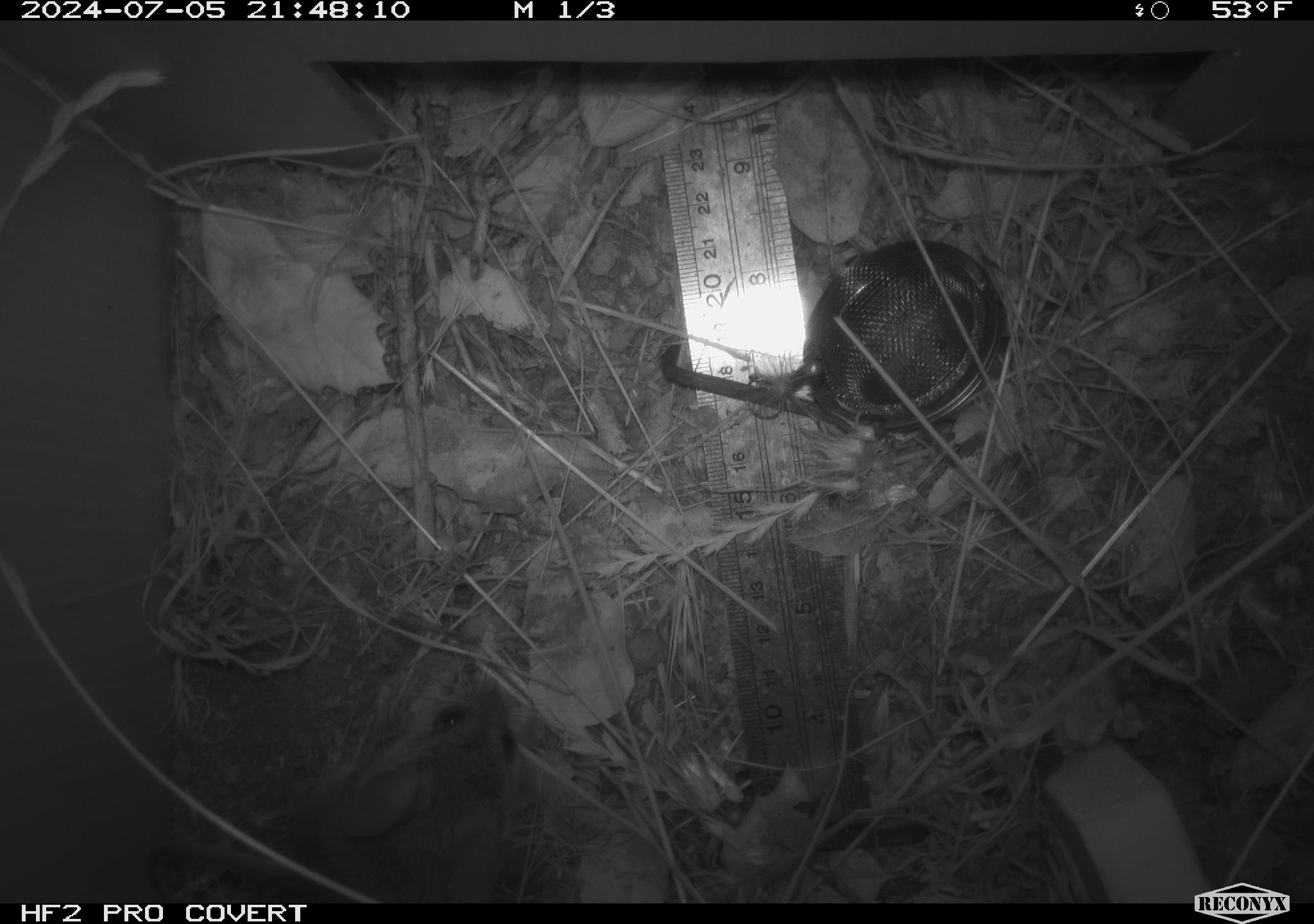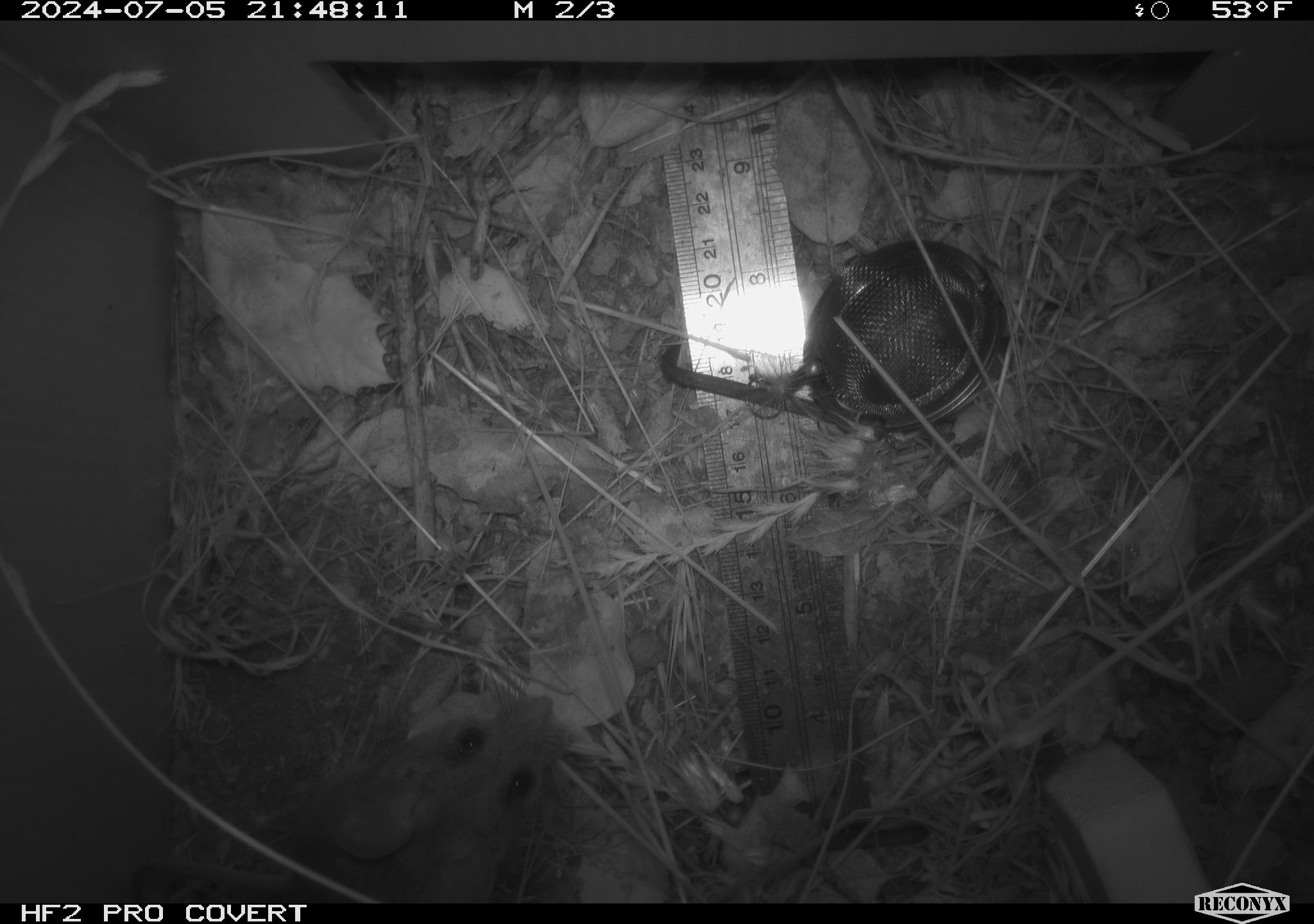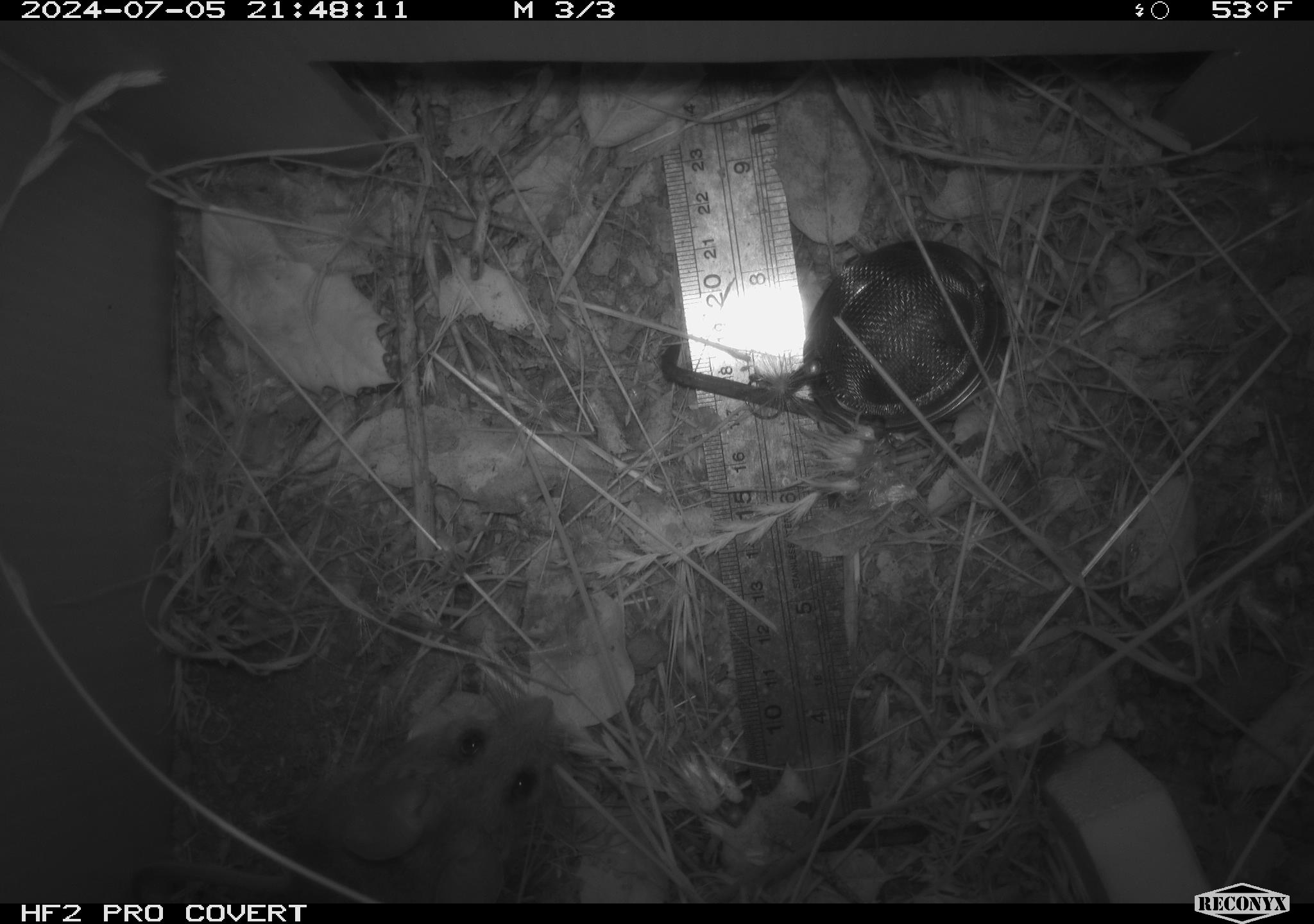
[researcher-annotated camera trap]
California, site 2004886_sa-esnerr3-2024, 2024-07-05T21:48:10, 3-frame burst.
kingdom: Animalia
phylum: Chordata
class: Mammalia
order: Rodentia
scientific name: Rodentia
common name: rodent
Rodent (Rodentia).